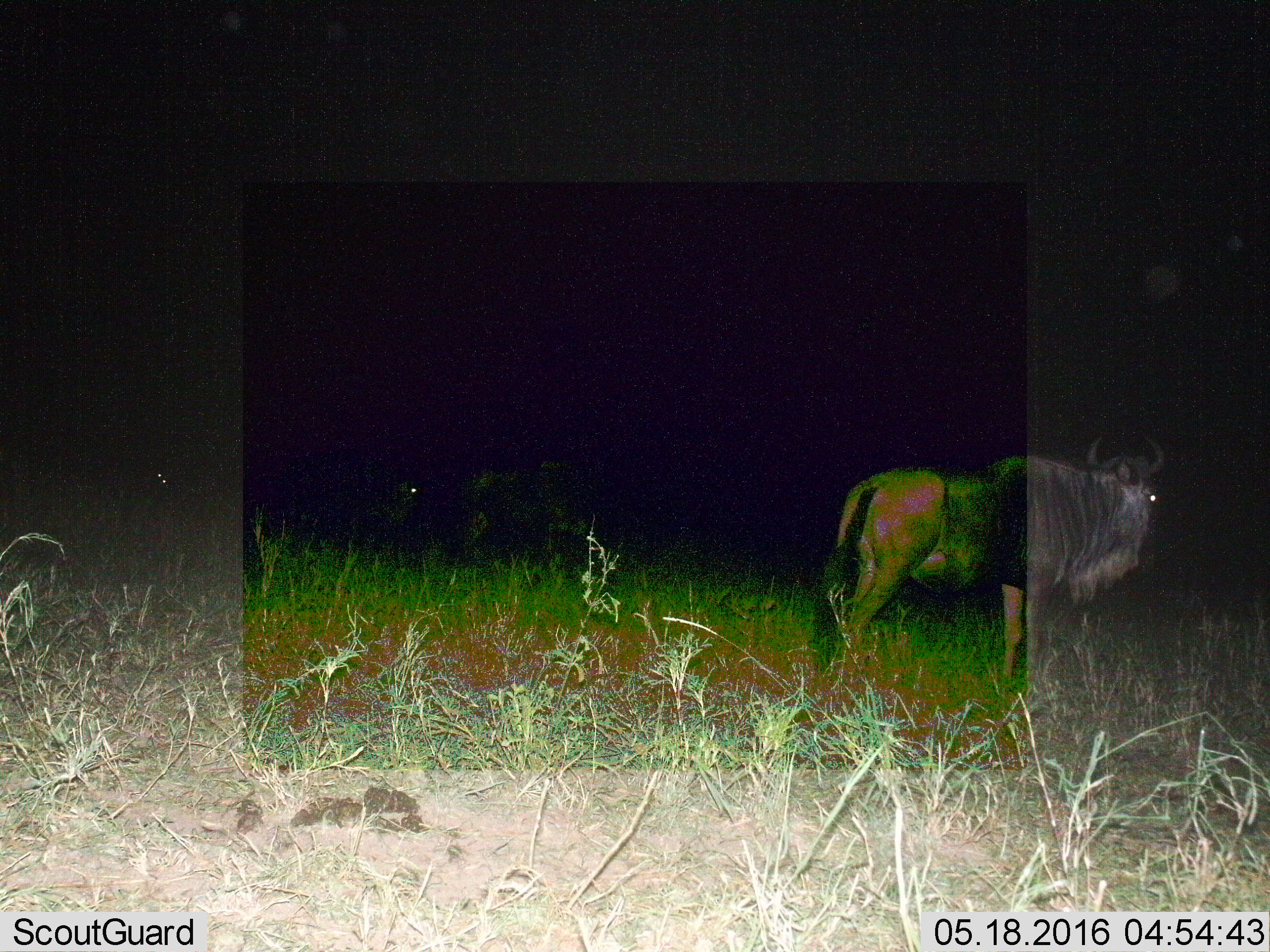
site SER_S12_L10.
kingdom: Animalia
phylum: Chordata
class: Mammalia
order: Artiodactyla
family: Bovidae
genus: Connochaetes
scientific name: Connochaetes taurinus taurinus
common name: blue wildebeest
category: wildebeestblue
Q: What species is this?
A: Wildebeestblue (blue wildebeest) (Connochaetes taurinus taurinus).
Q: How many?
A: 2.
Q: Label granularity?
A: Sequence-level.